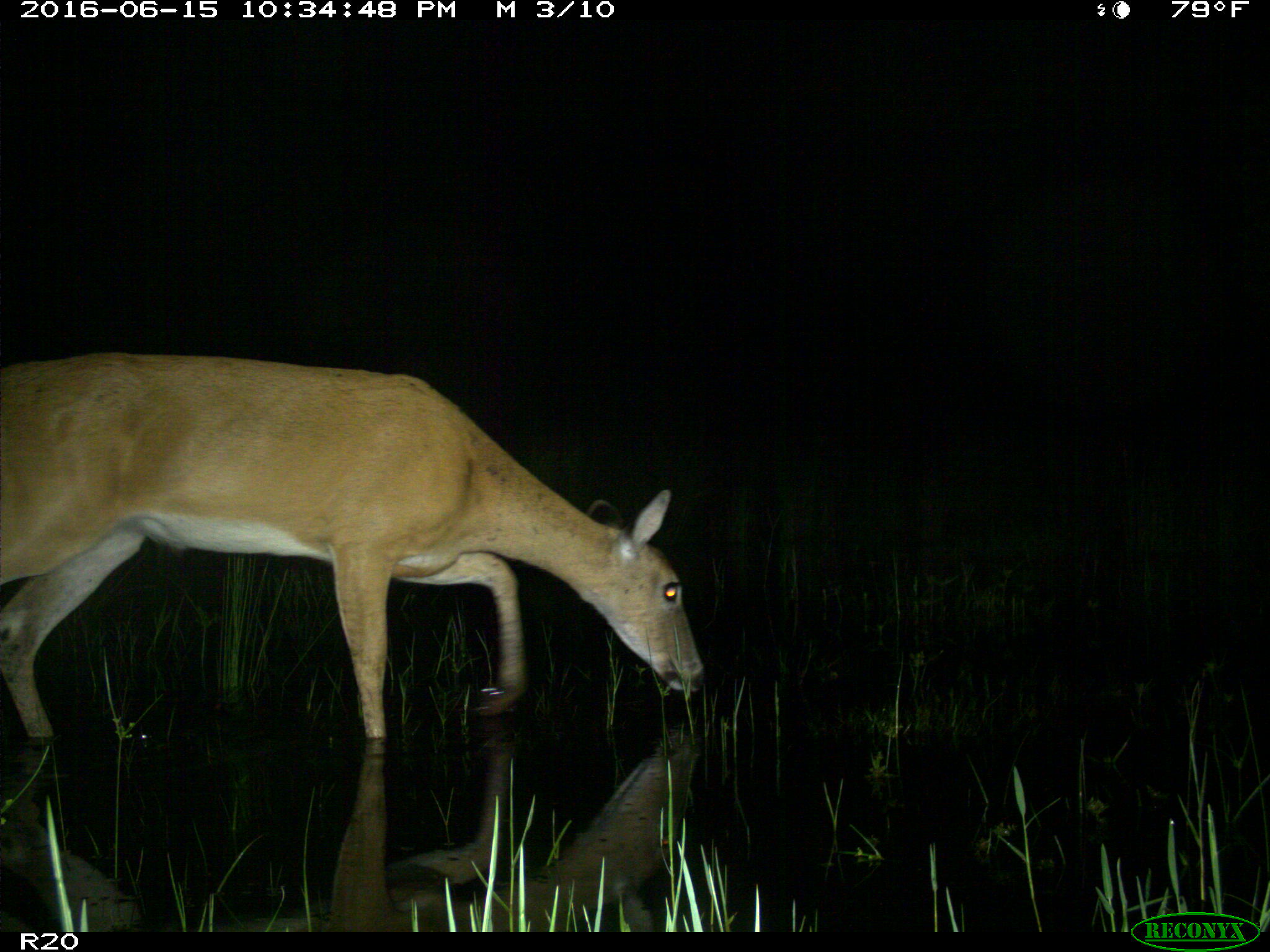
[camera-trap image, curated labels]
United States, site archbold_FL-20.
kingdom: Animalia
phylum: Chordata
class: Mammalia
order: Artiodactyla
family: Cervidae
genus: Odocoileus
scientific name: Odocoileus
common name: deer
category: unidentified deer